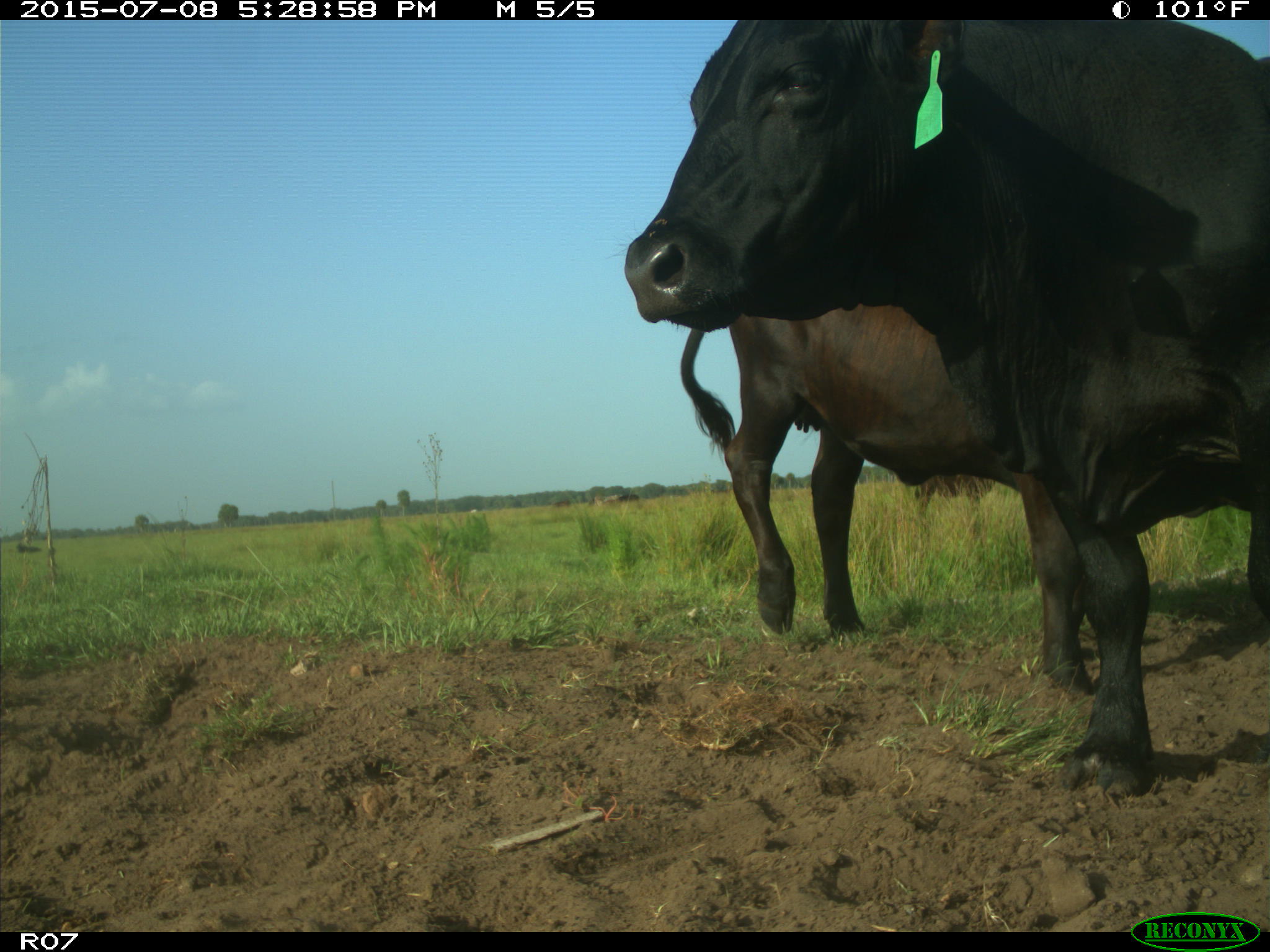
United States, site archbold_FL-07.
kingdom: Animalia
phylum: Chordata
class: Mammalia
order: Artiodactyla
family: Bovidae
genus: Bos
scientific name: Bos taurus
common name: domestic cow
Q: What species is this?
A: Bos taurus (domestic cow).